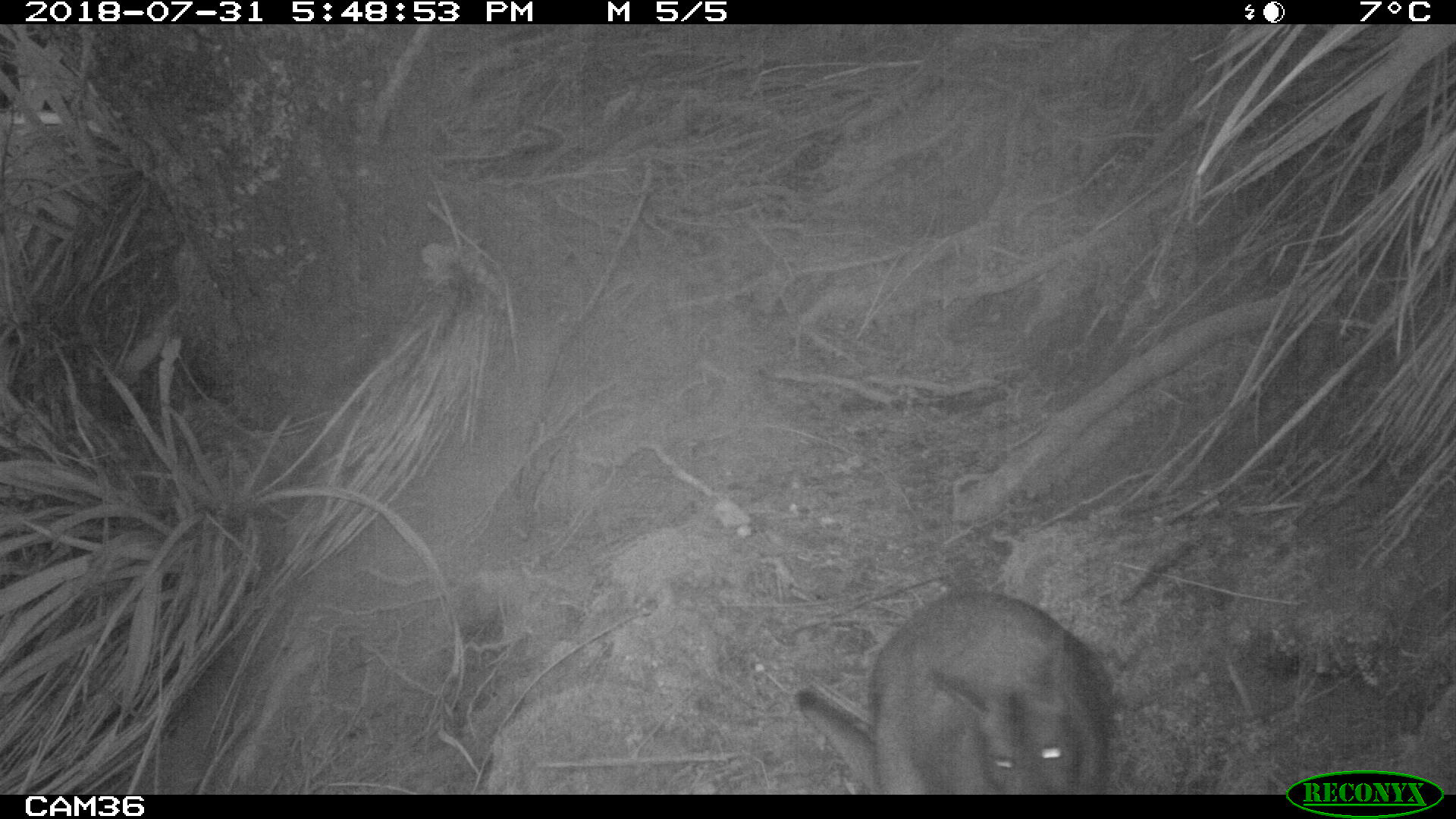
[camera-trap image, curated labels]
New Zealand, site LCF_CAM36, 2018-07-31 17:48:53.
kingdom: Animalia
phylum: Chordata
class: Mammalia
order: Diprotodontia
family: Macropodidae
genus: Notamacropus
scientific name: Notamacropus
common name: wallaby